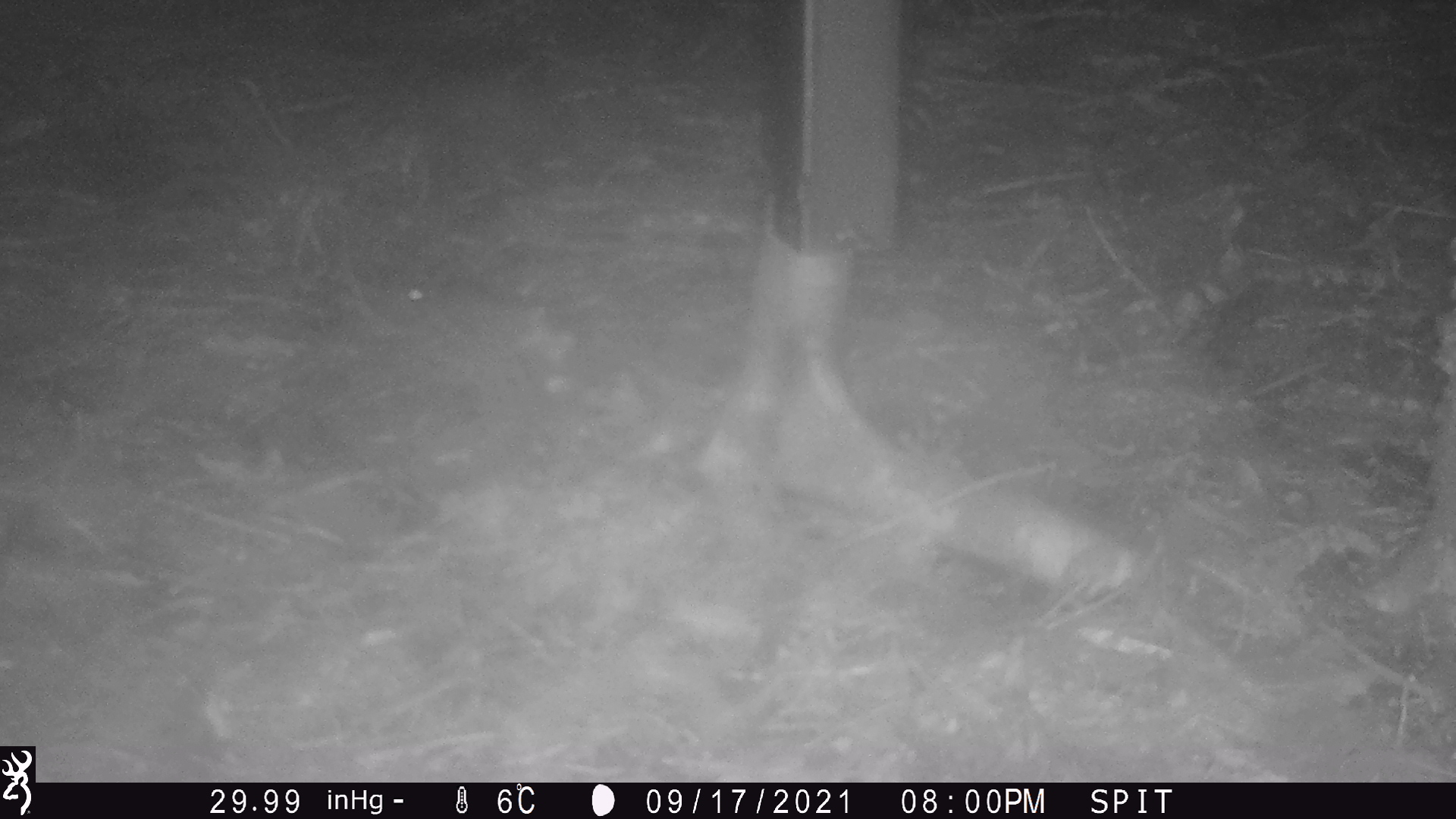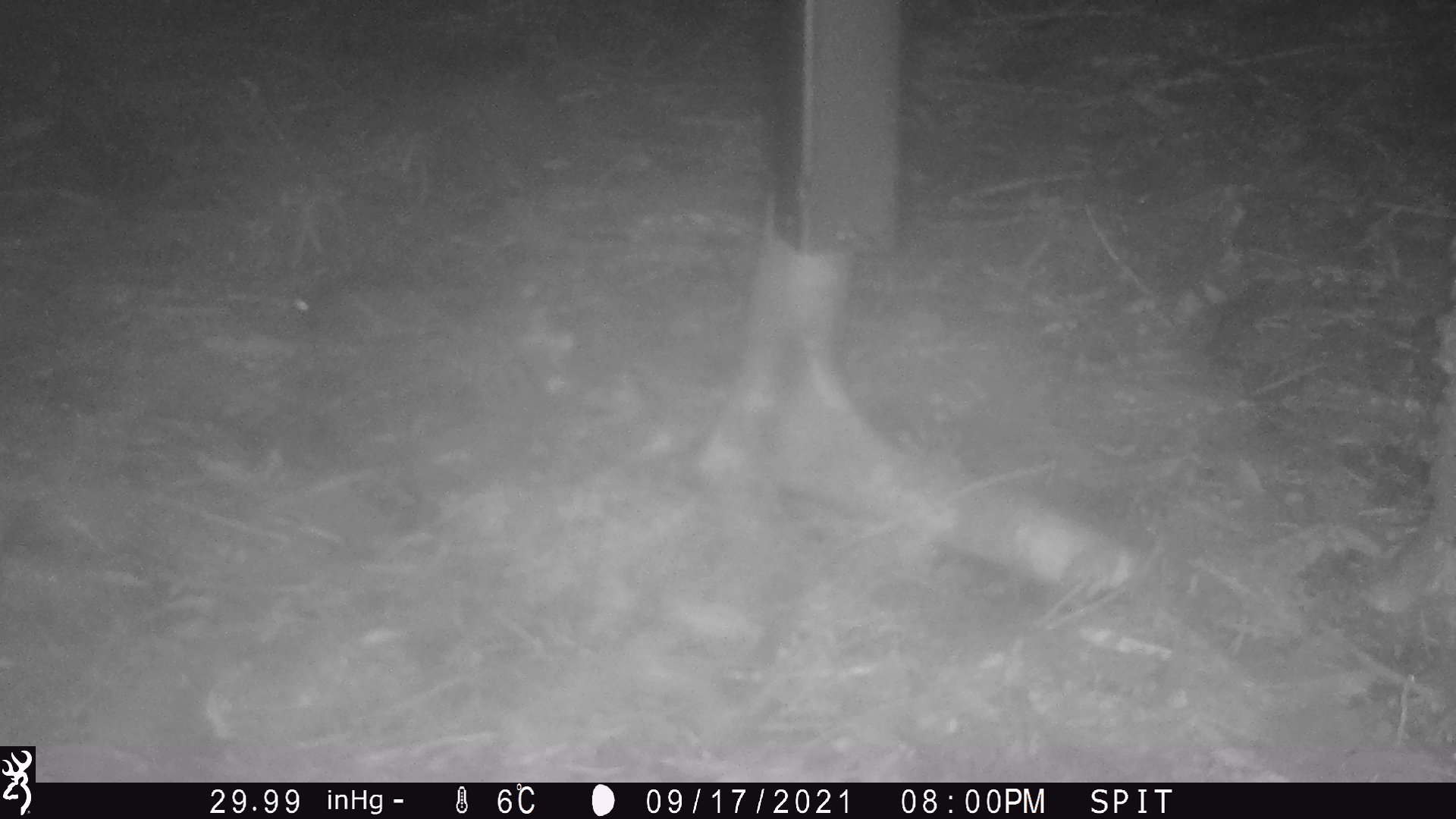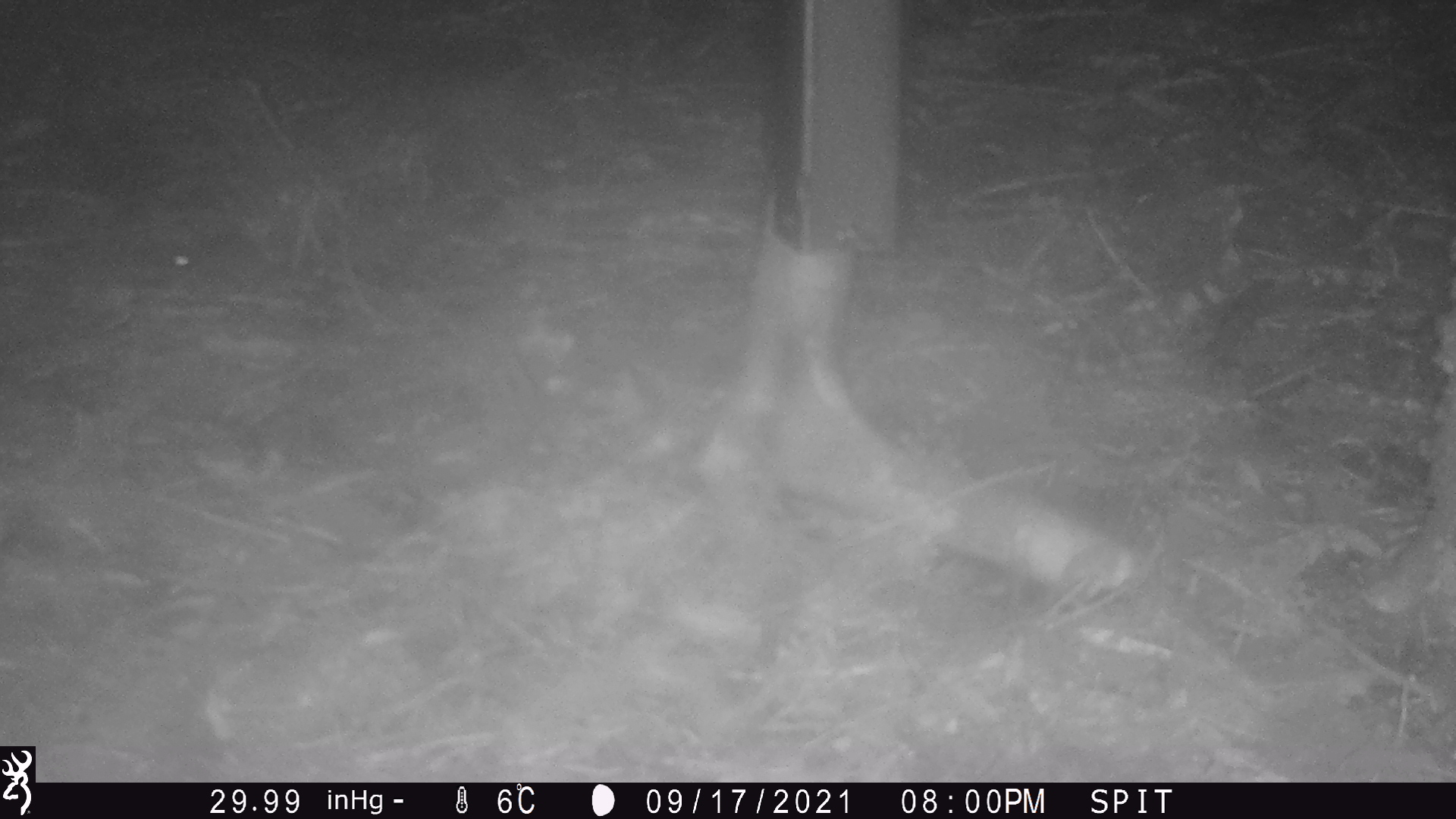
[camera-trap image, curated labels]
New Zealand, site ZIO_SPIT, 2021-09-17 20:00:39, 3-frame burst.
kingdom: Animalia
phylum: Chordata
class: Mammalia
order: Rodentia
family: Muridae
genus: Mus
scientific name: Mus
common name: mouse